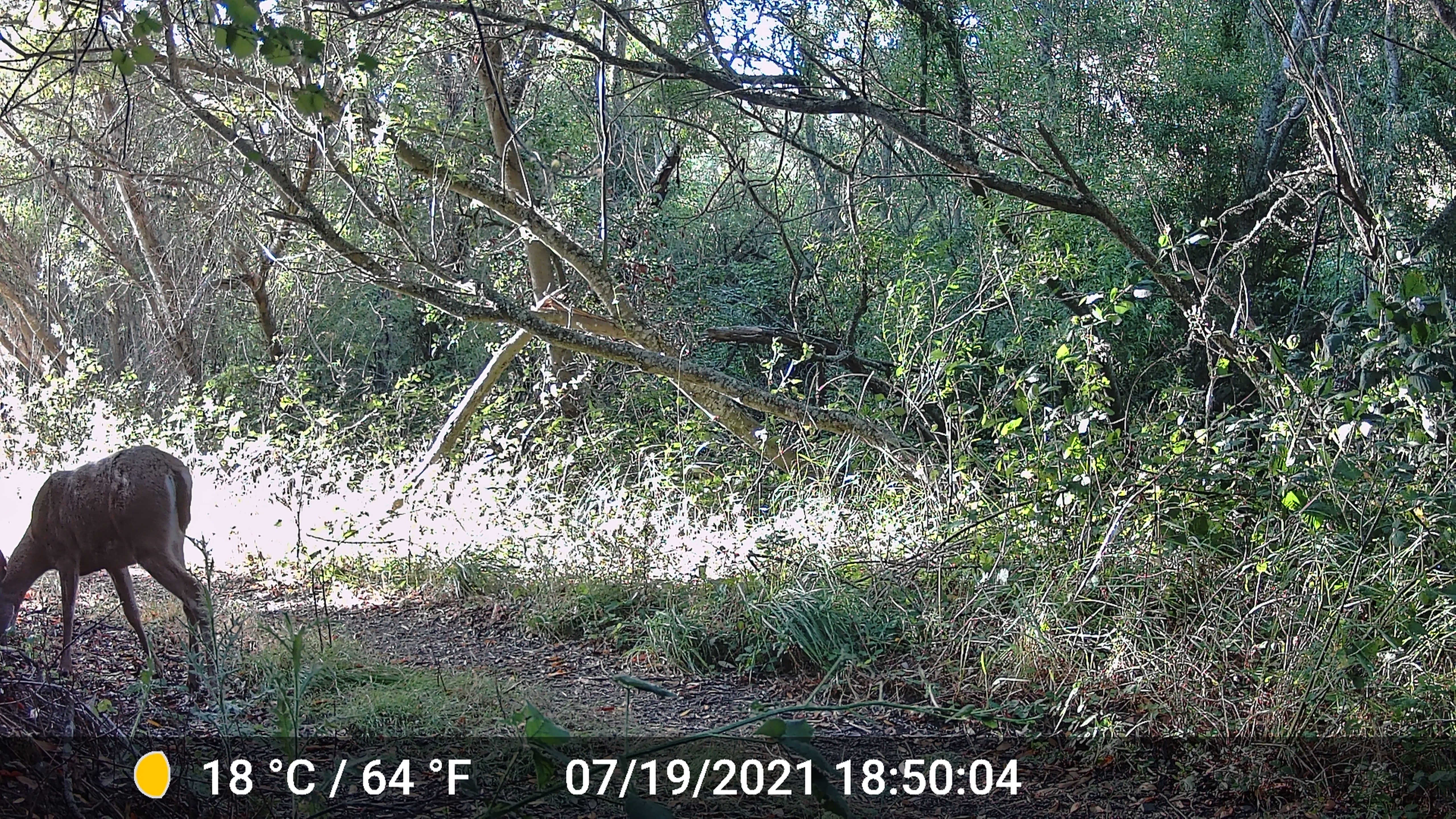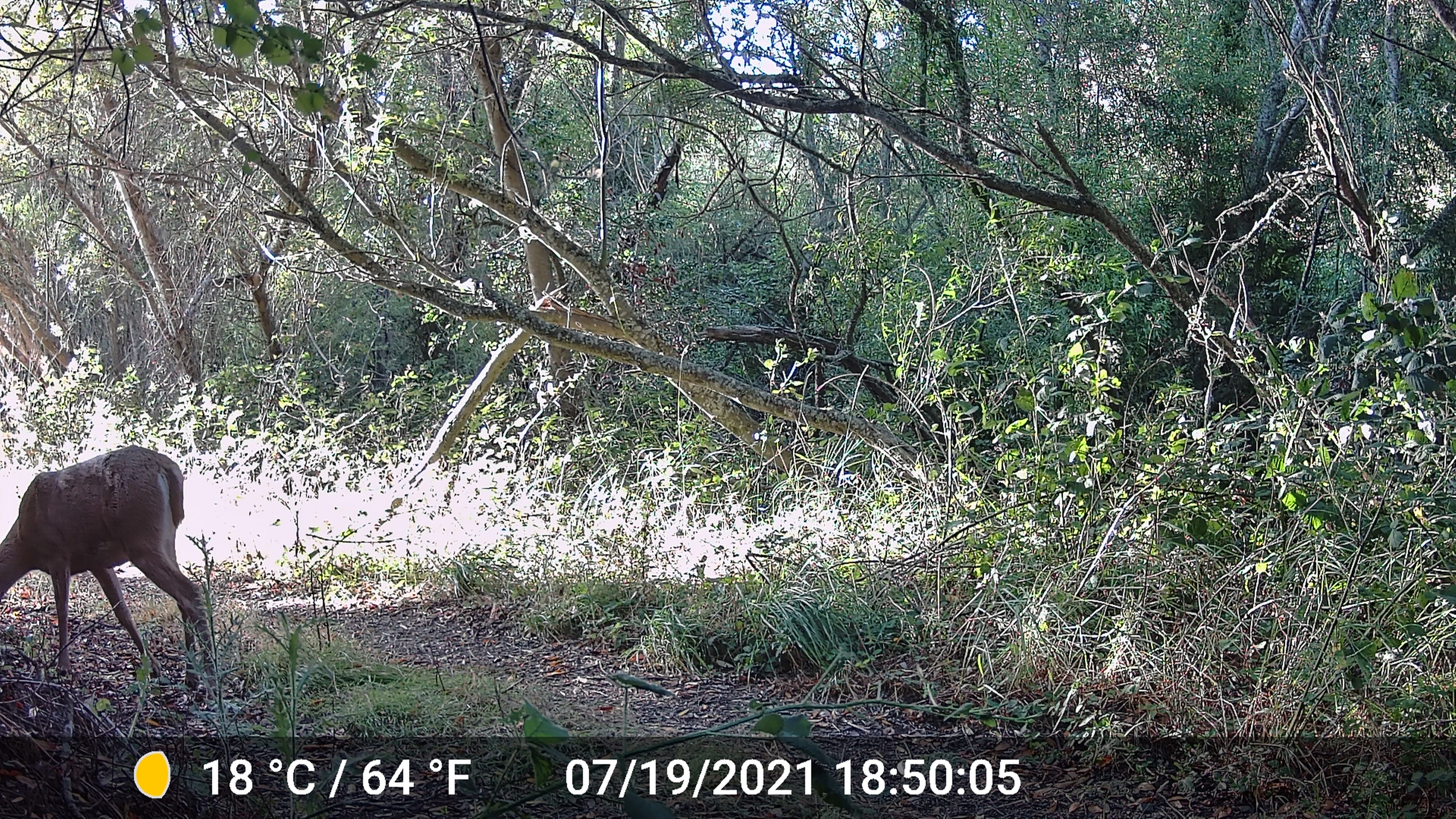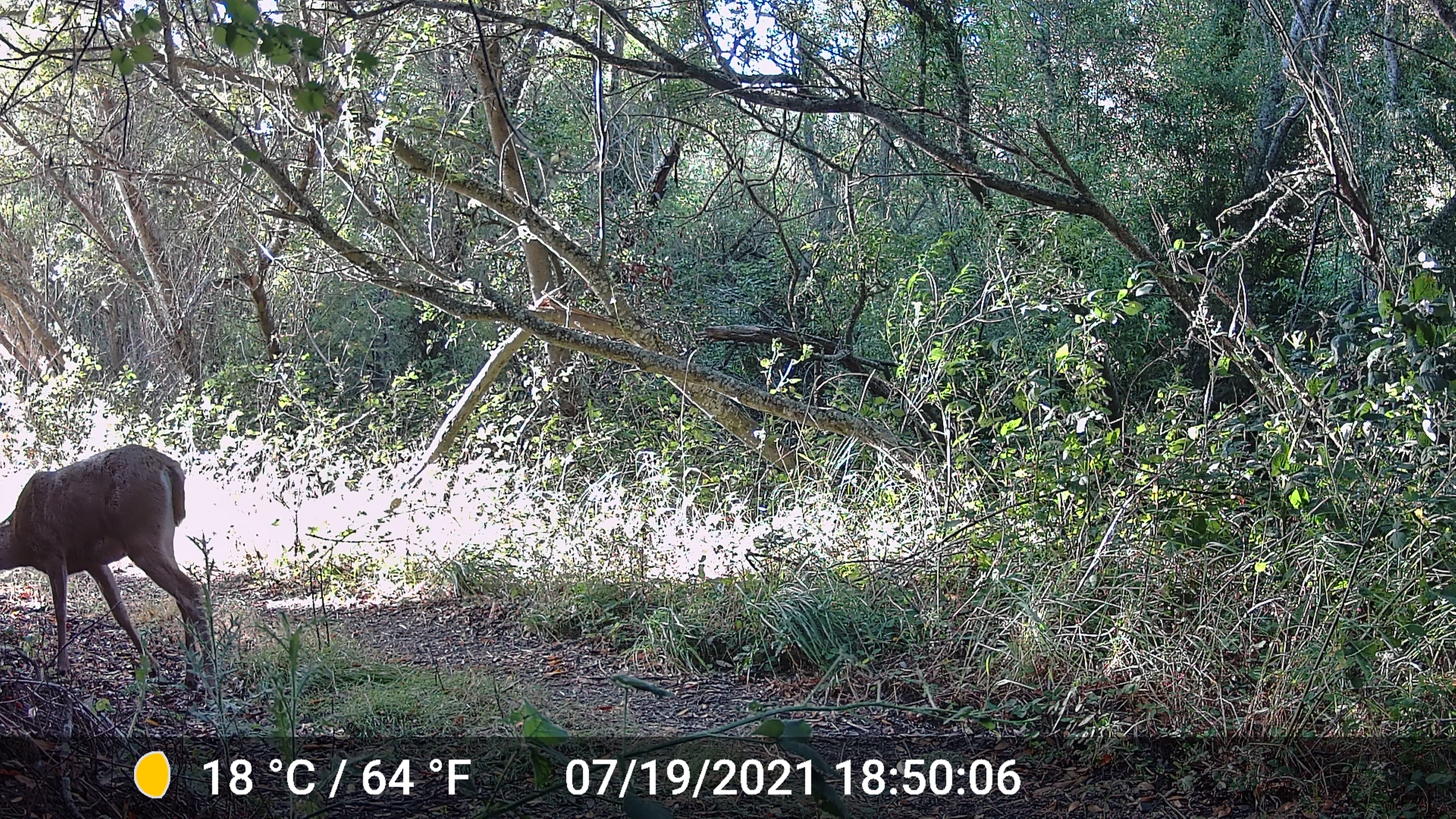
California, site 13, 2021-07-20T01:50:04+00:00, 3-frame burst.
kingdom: Animalia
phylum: Chordata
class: Mammalia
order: Artiodactyla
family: Cervidae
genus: Odocoileus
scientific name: Odocoileus hemionus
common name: mule deer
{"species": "mule deer (Odocoileus hemionus)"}